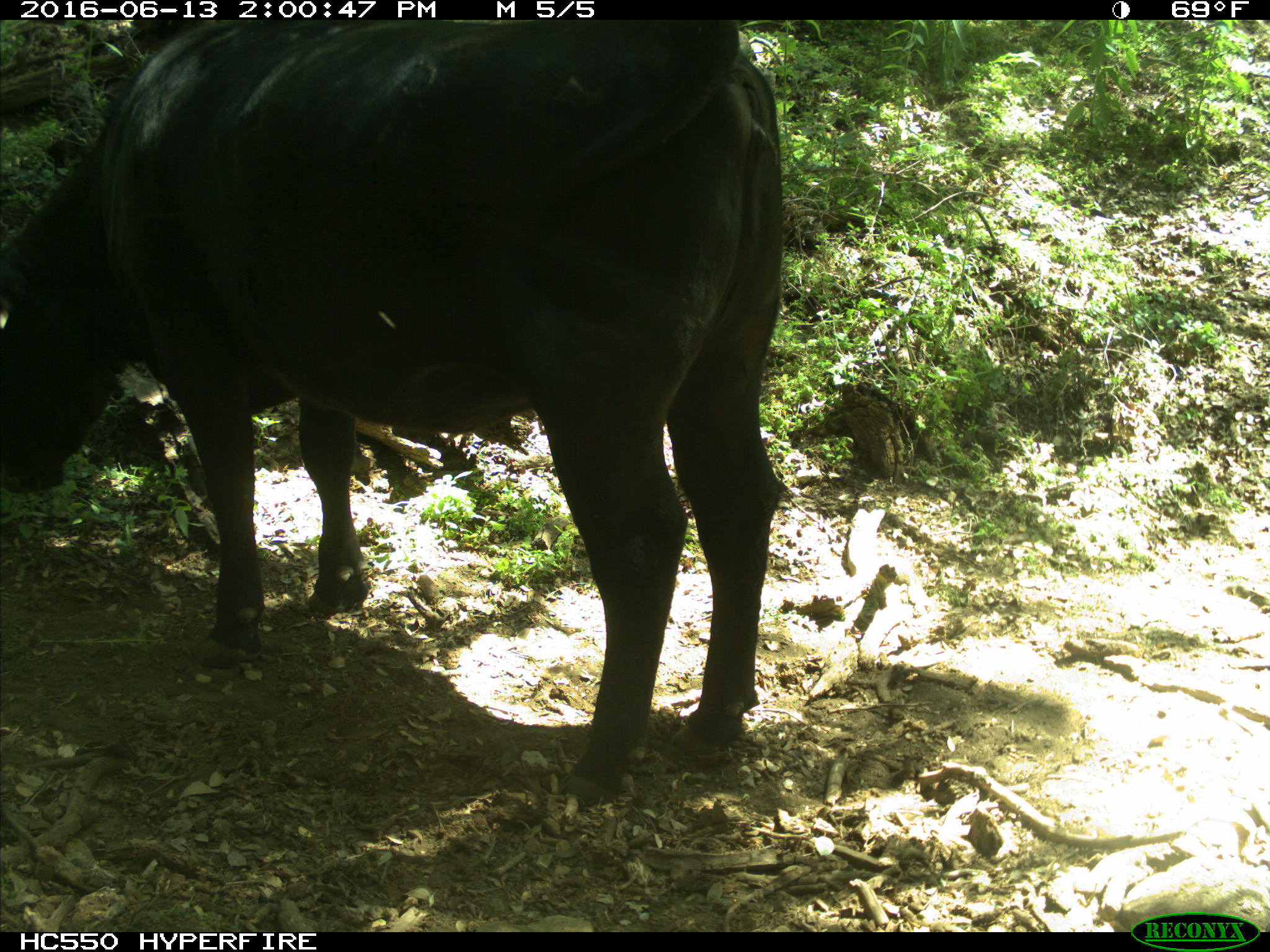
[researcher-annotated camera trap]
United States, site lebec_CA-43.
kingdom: Animalia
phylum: Chordata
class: Mammalia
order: Artiodactyla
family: Bovidae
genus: Bos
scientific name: Bos taurus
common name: domestic cow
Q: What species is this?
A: Bos taurus (domestic cow).